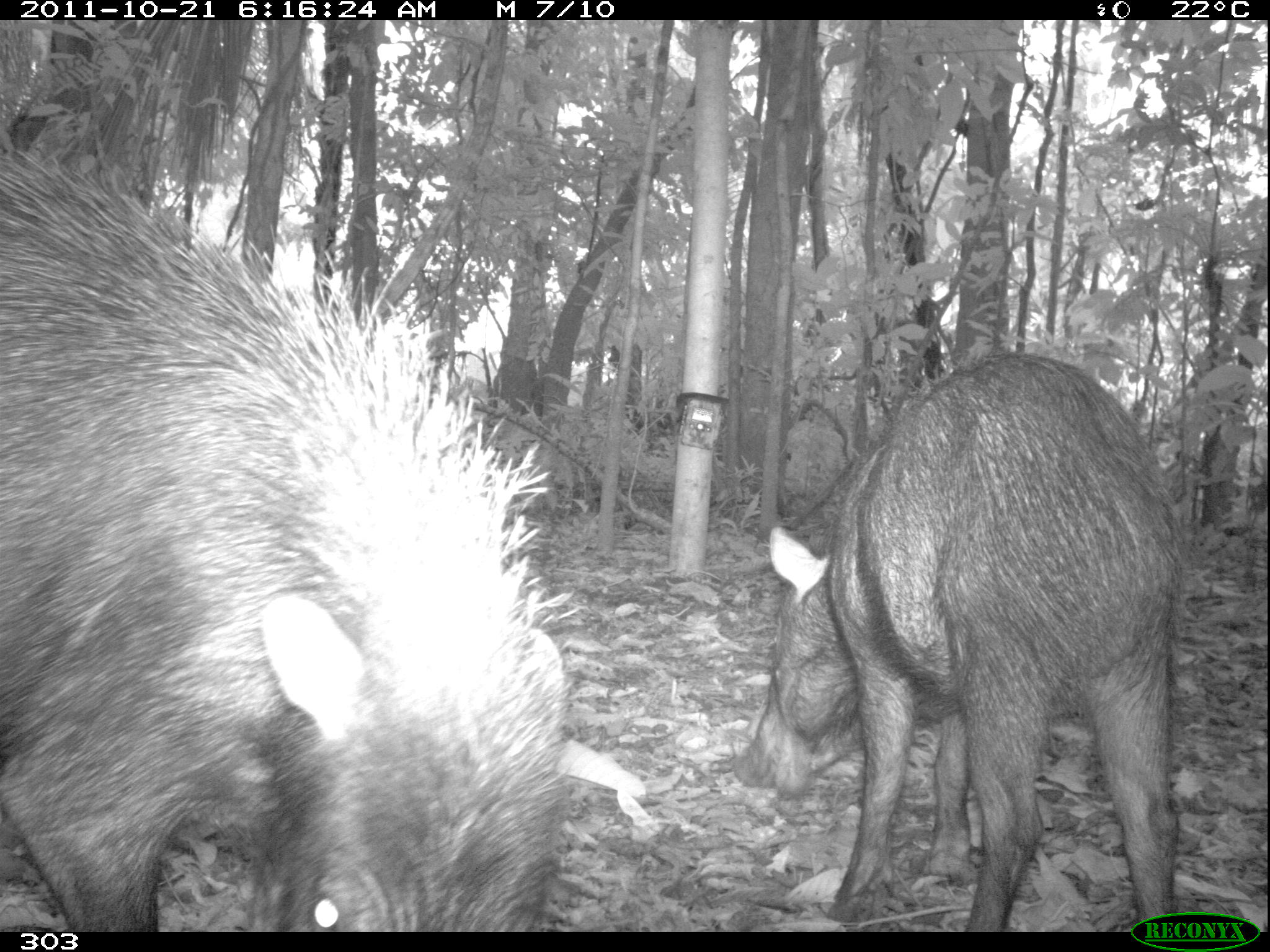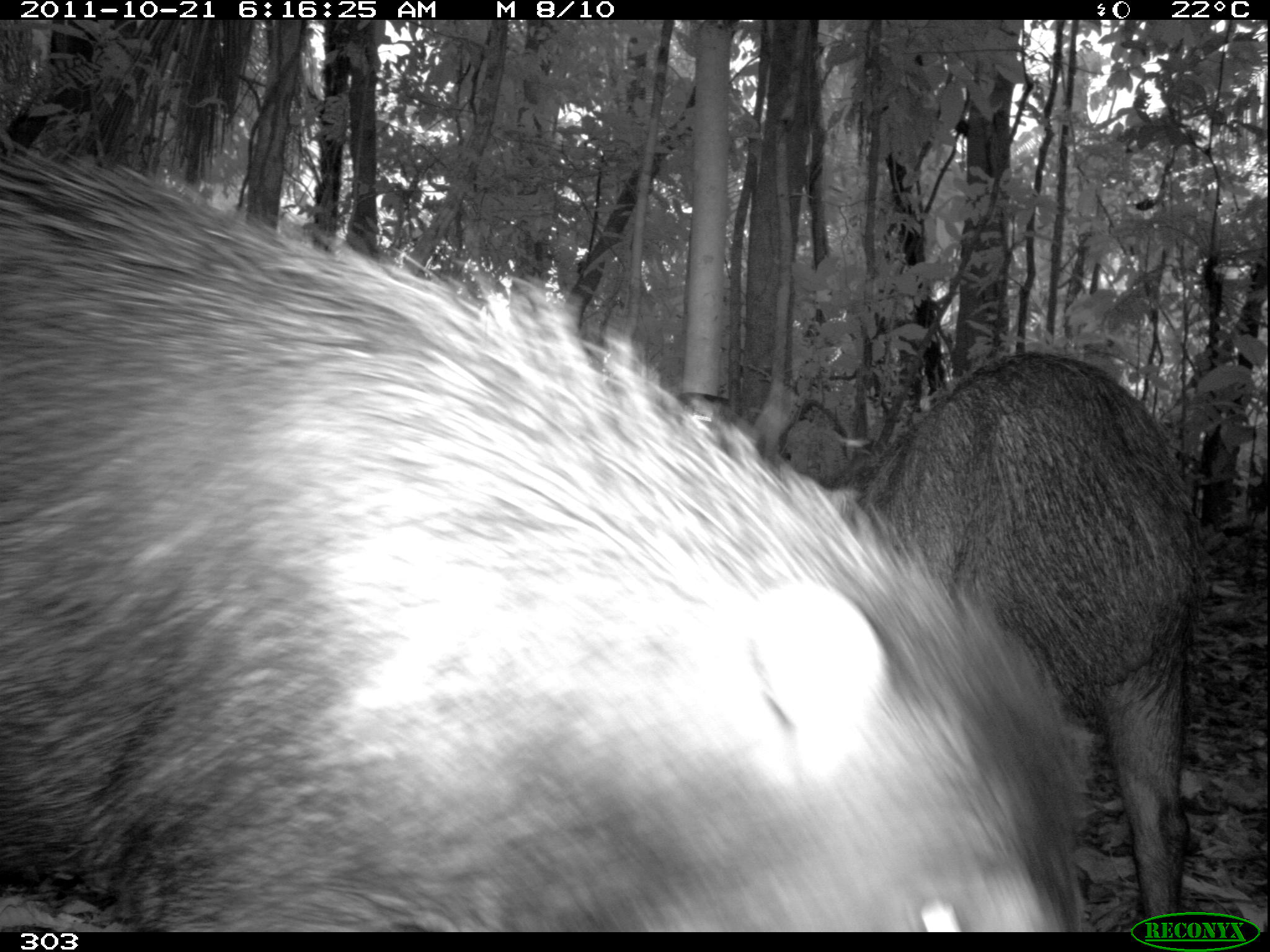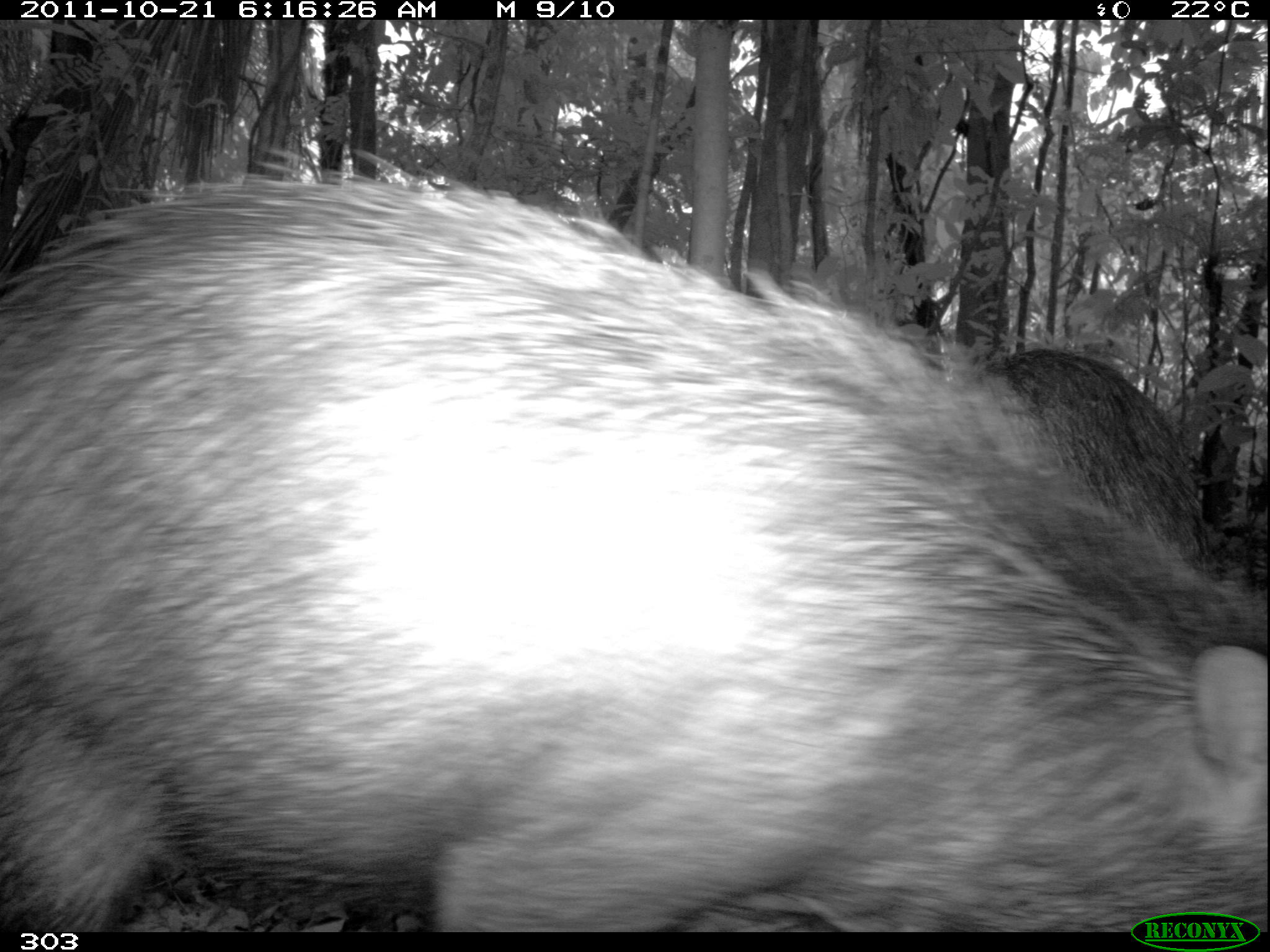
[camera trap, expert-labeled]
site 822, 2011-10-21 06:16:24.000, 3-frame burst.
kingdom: Animalia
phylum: Chordata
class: Mammalia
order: Artiodactyla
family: Tayassuidae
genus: Tayassu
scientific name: Tayassu pecari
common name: white-lipped peccary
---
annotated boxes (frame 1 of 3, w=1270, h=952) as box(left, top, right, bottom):
tayassu pecari: box(0, 149, 575, 932); box(732, 355, 1180, 932)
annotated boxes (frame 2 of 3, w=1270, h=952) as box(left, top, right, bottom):
tayassu pecari: box(0, 145, 1100, 932); box(821, 349, 1201, 924)